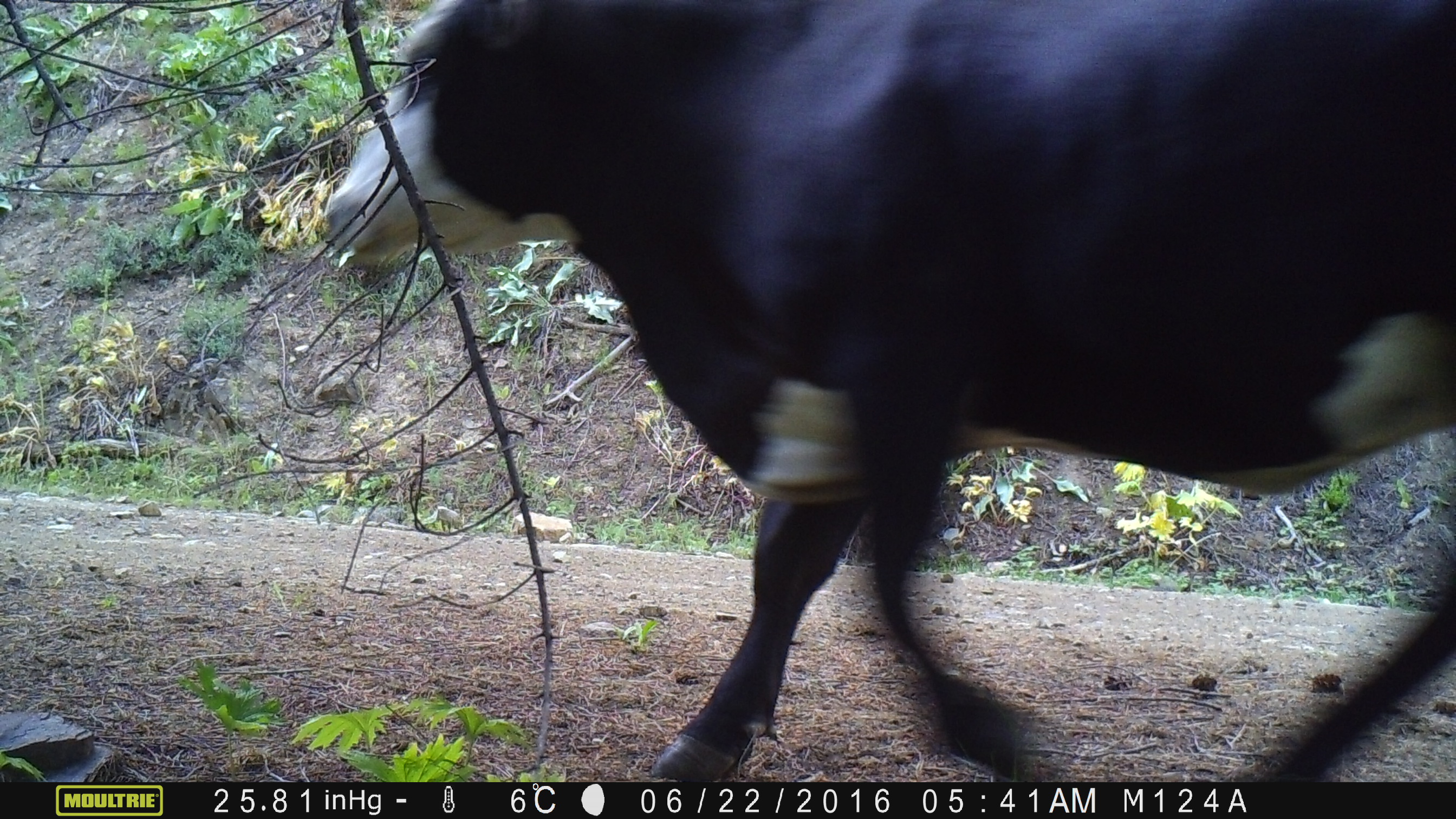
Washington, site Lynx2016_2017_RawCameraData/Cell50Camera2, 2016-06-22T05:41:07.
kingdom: Animalia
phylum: Chordata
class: Mammalia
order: Artiodactyla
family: Bovidae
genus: Bos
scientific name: Bos taurus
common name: domestic cattle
Domestic cattle (Bos taurus). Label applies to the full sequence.